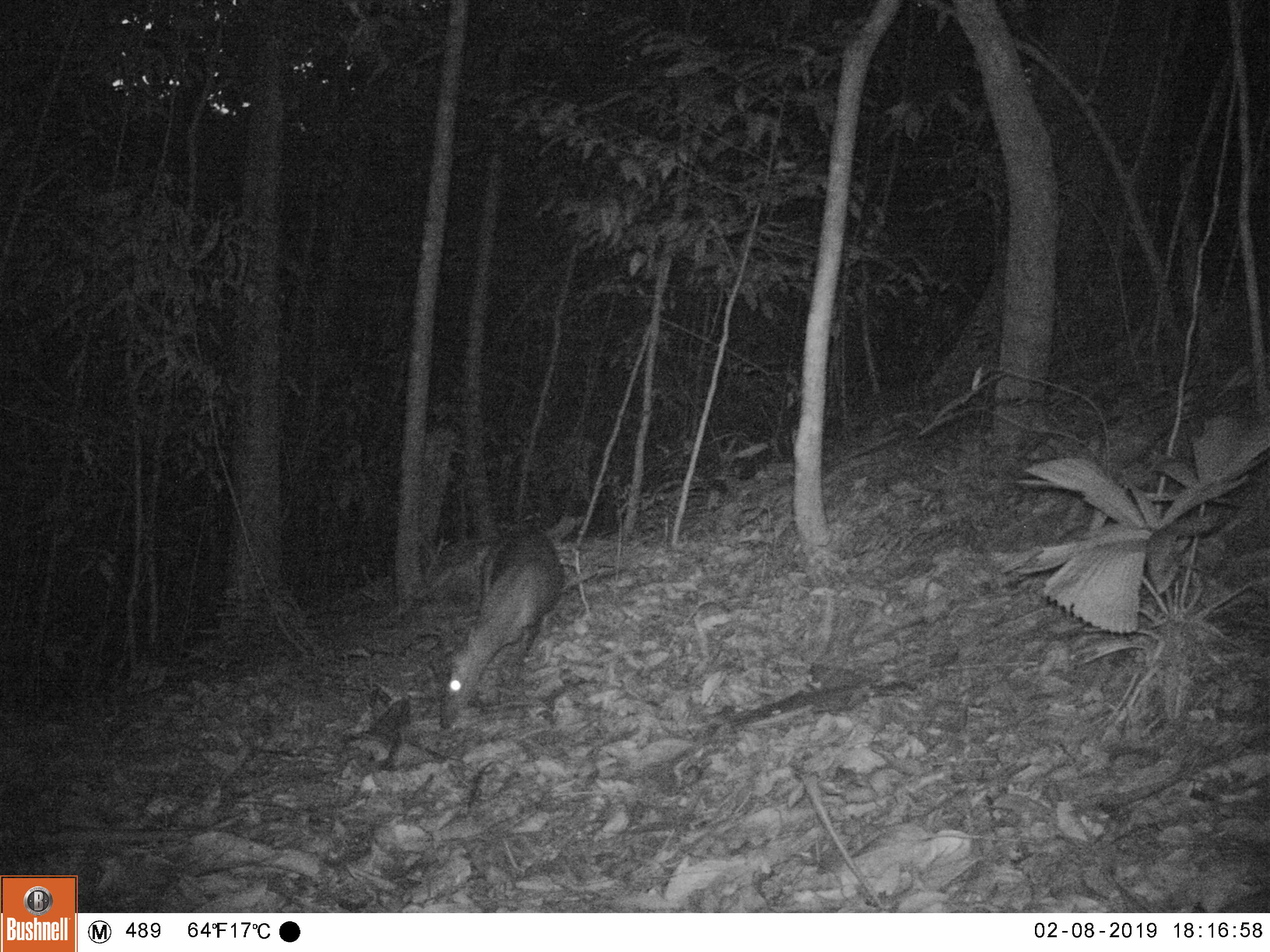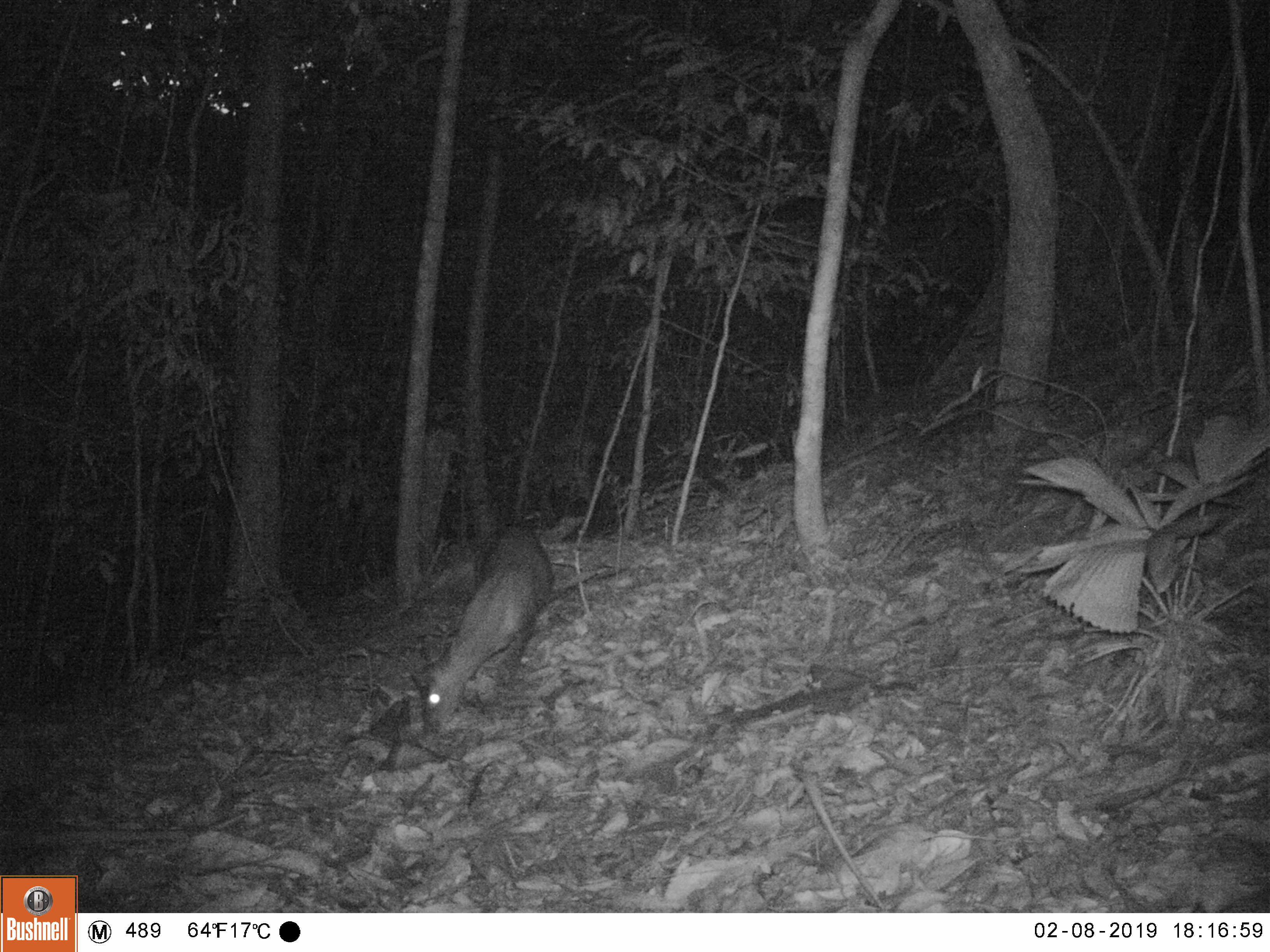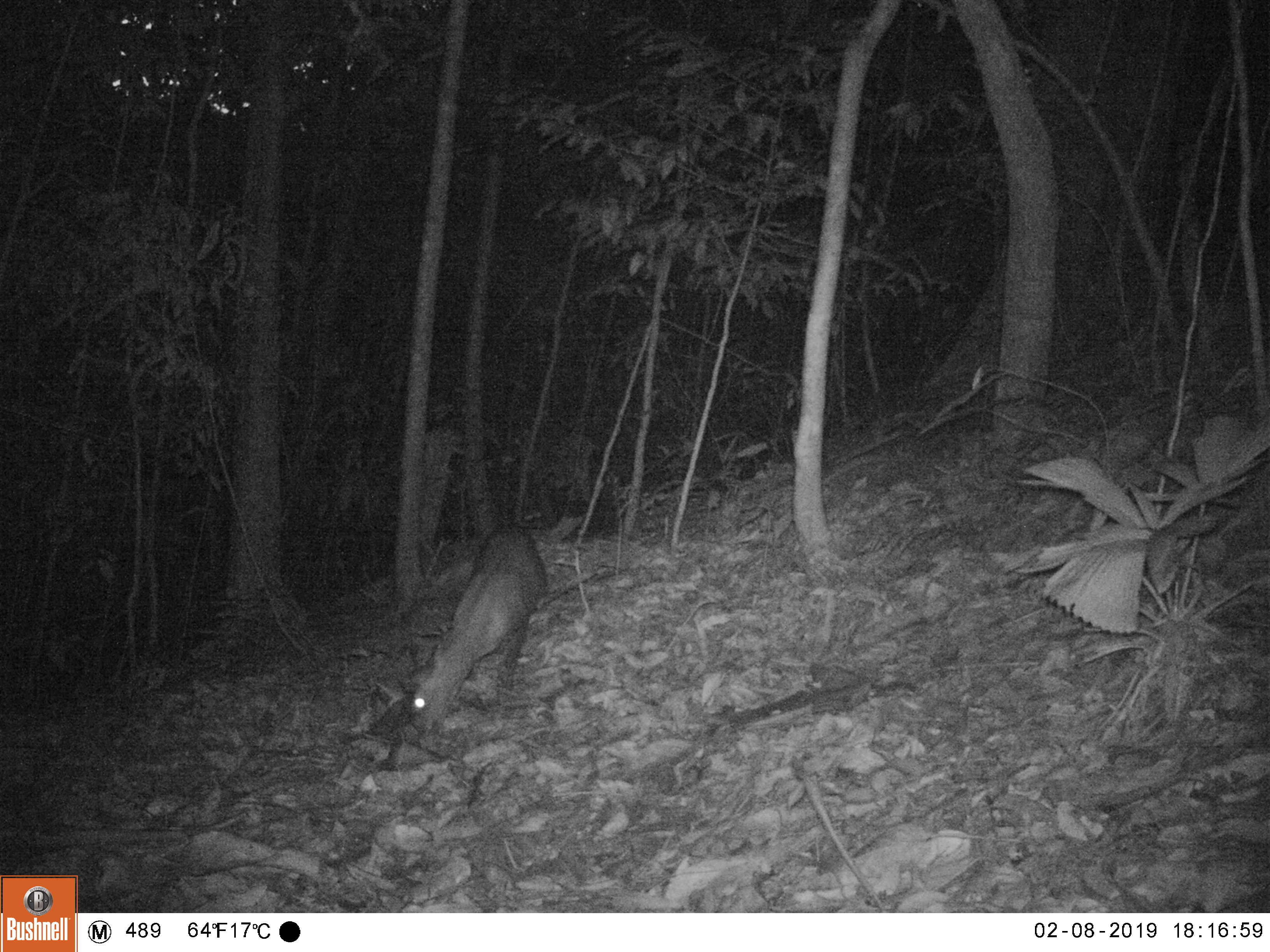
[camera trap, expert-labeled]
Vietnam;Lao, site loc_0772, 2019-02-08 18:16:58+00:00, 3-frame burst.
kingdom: Animalia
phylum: Chordata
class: Mammalia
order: Artiodactyla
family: Cervidae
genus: Muntiacus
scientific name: Muntiacus rooseveltorum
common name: roosevelt's muntjac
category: roosevelts muntjac group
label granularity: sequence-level